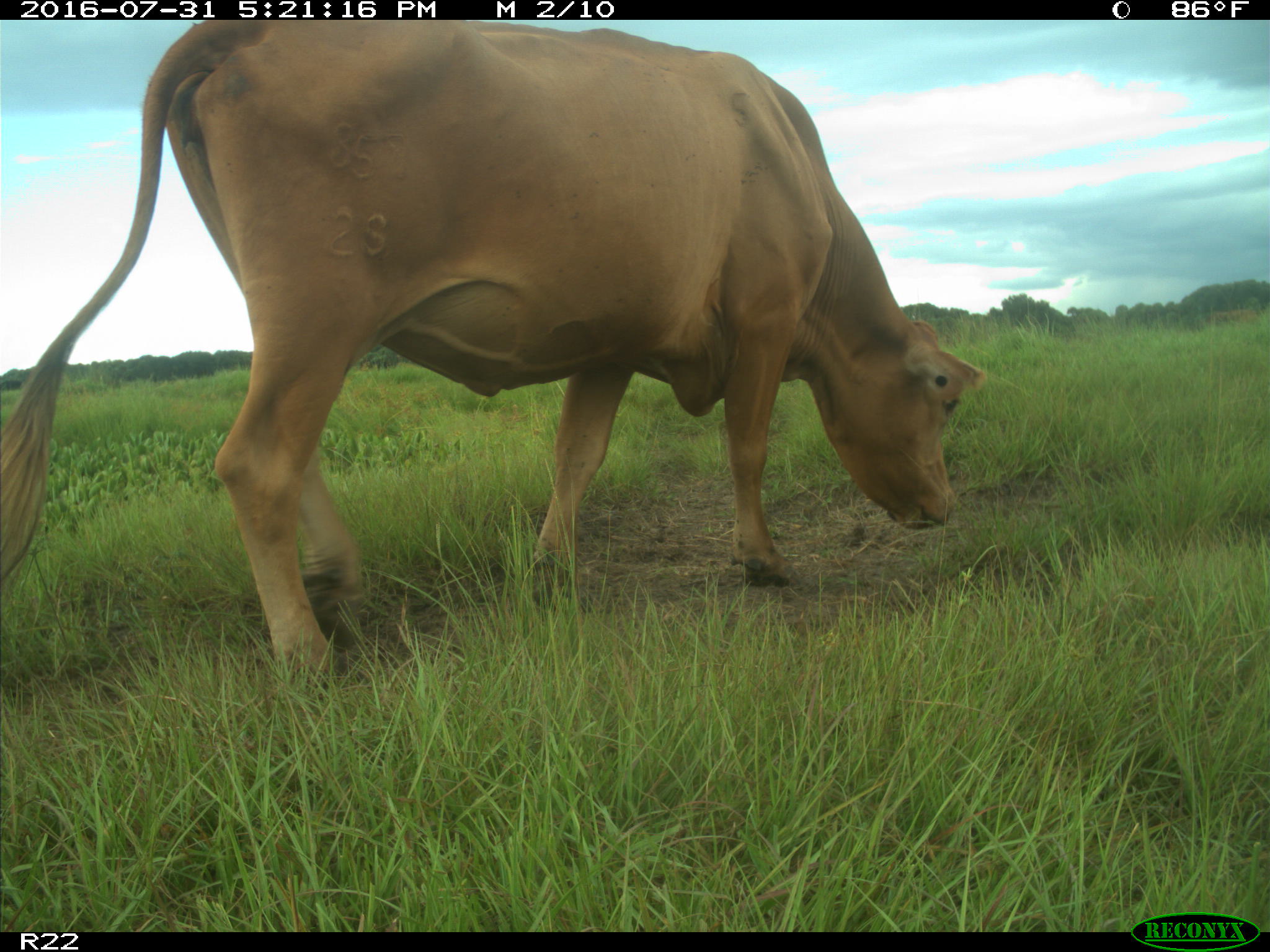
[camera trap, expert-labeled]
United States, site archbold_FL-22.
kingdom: Animalia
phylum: Chordata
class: Mammalia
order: Artiodactyla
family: Bovidae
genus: Bos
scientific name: Bos taurus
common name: domestic cow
Bos taurus (domestic cow).